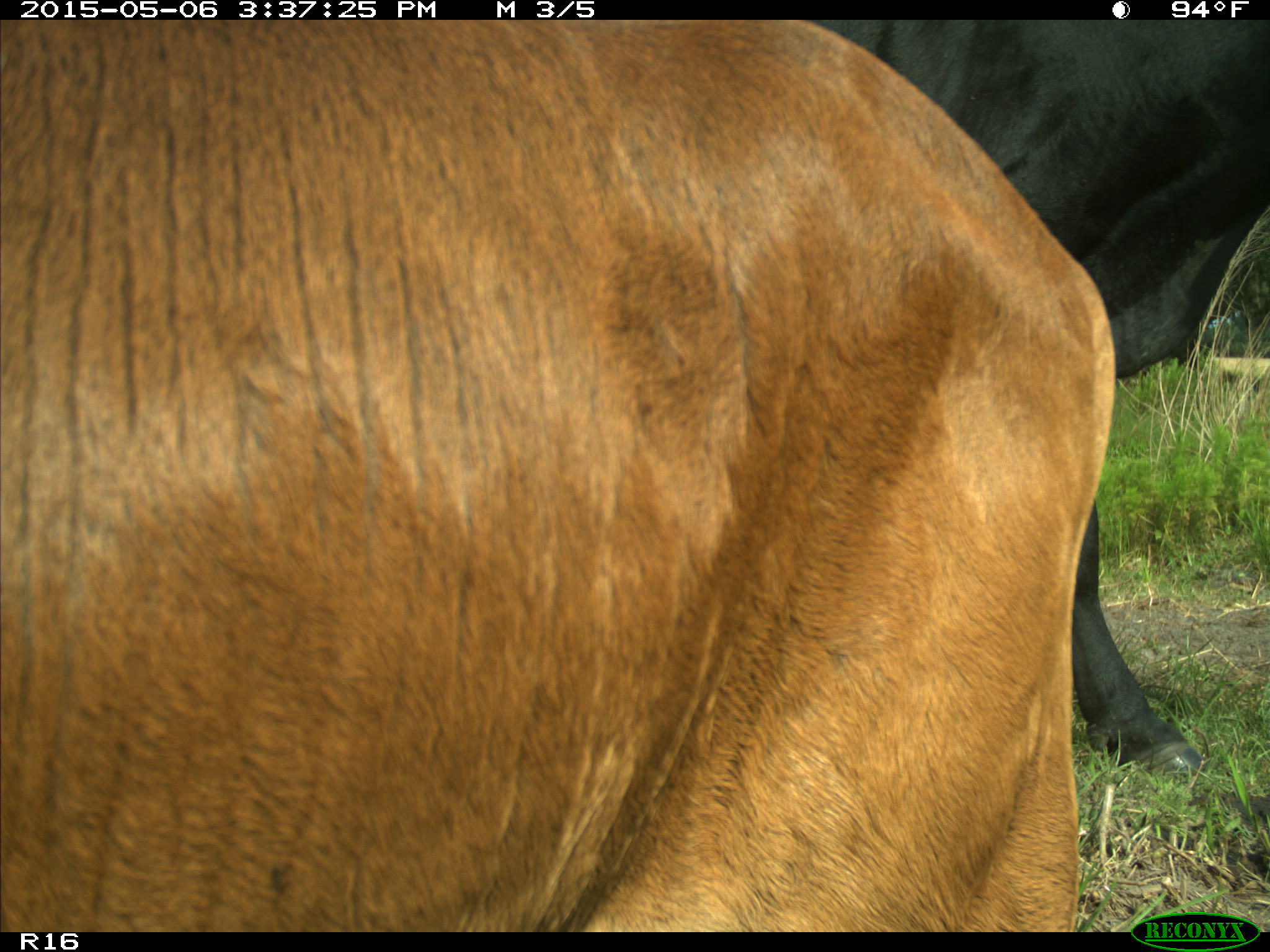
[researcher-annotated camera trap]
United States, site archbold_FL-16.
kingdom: Animalia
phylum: Chordata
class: Mammalia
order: Artiodactyla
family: Bovidae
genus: Bos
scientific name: Bos taurus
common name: domestic cow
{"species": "Bos taurus (domestic cow)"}